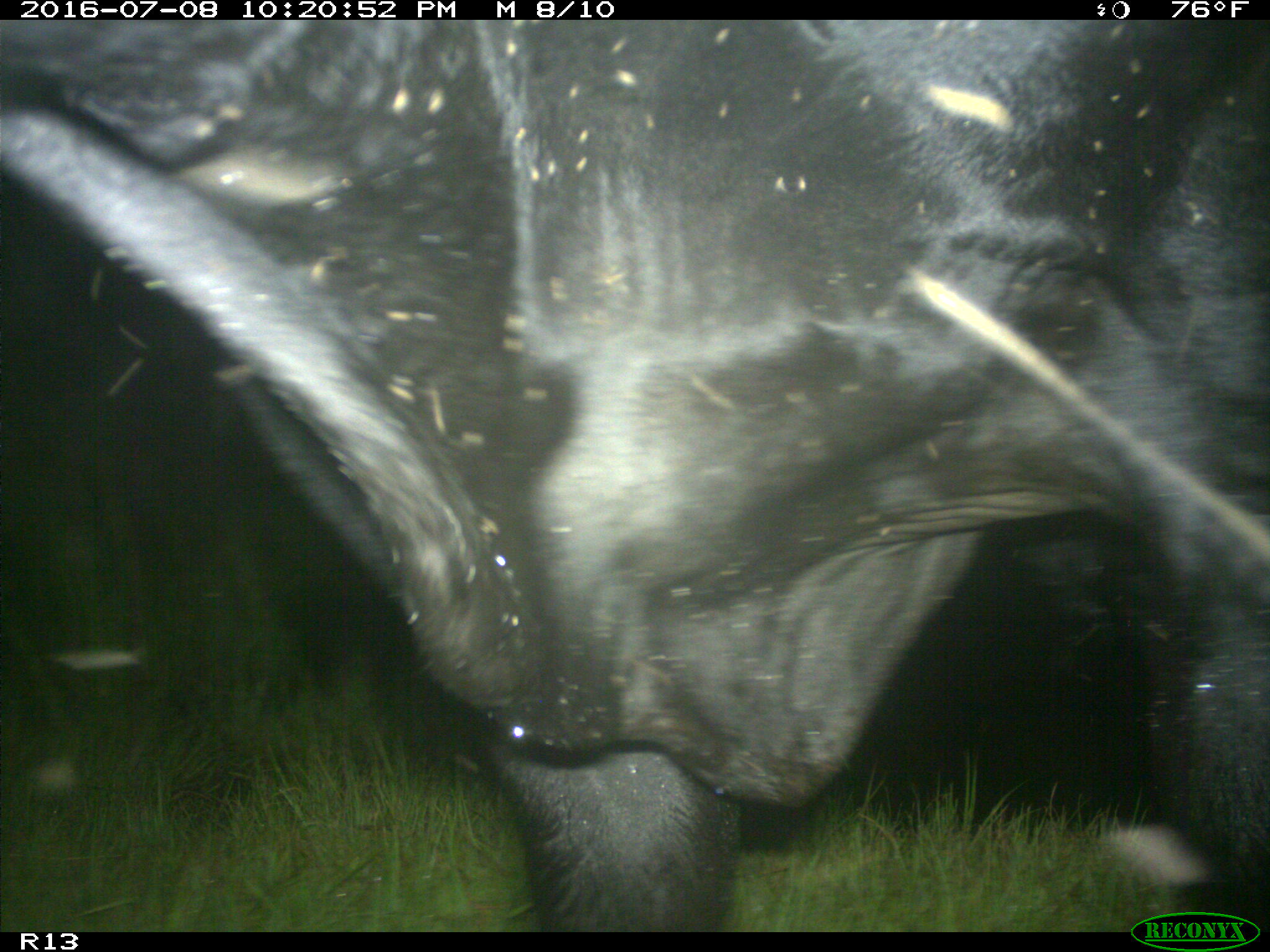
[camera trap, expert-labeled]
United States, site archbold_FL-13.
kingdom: Animalia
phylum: Chordata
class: Mammalia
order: Artiodactyla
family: Bovidae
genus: Bos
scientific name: Bos taurus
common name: domestic cow